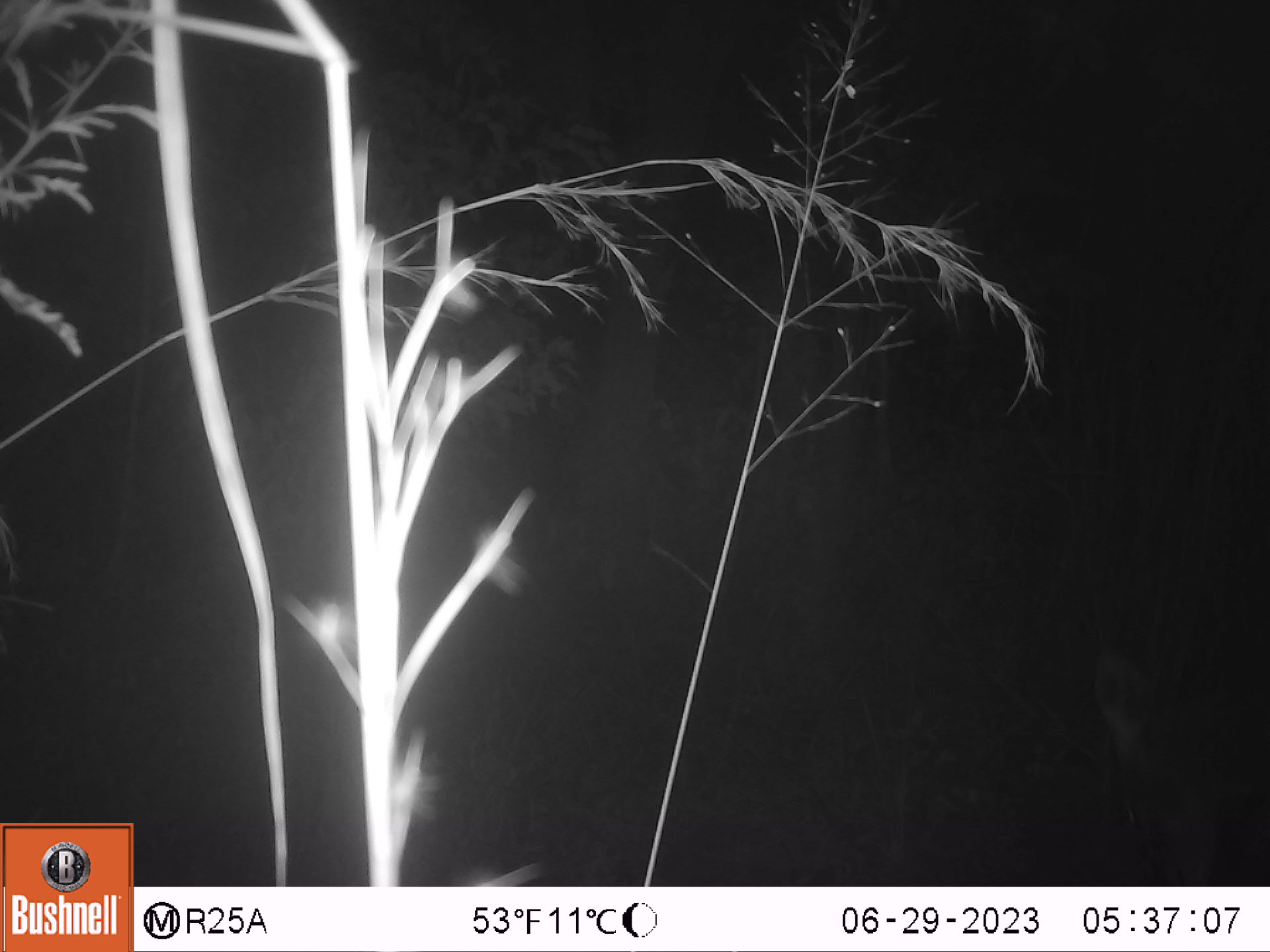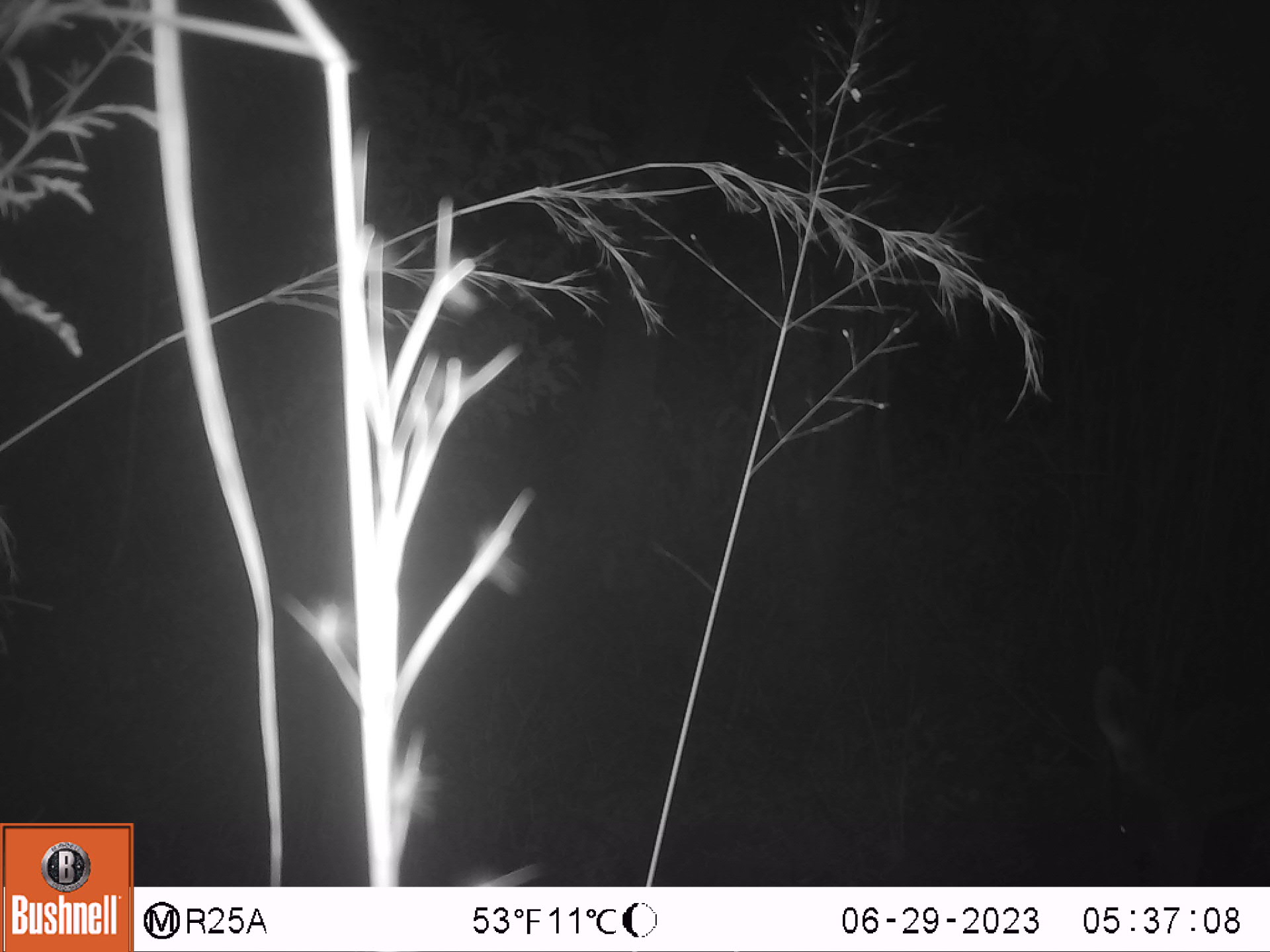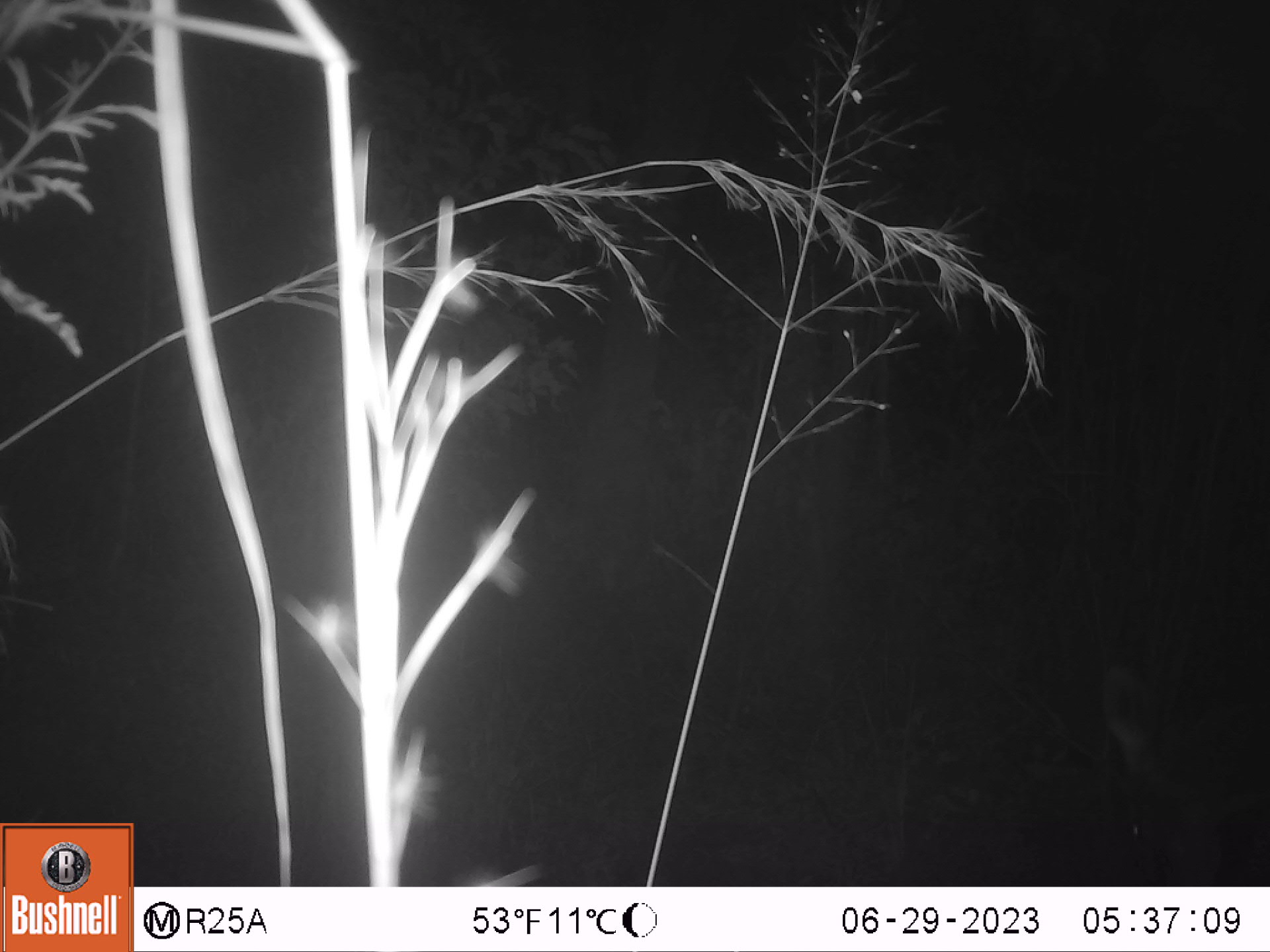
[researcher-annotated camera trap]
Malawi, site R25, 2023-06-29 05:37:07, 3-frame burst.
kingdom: Animalia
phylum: Chordata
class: Mammalia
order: Artiodactyla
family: Bovidae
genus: Tragelaphus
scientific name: Tragelaphus strepsiceros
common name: greater kudu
Greater kudu (Tragelaphus strepsiceros), count 1.